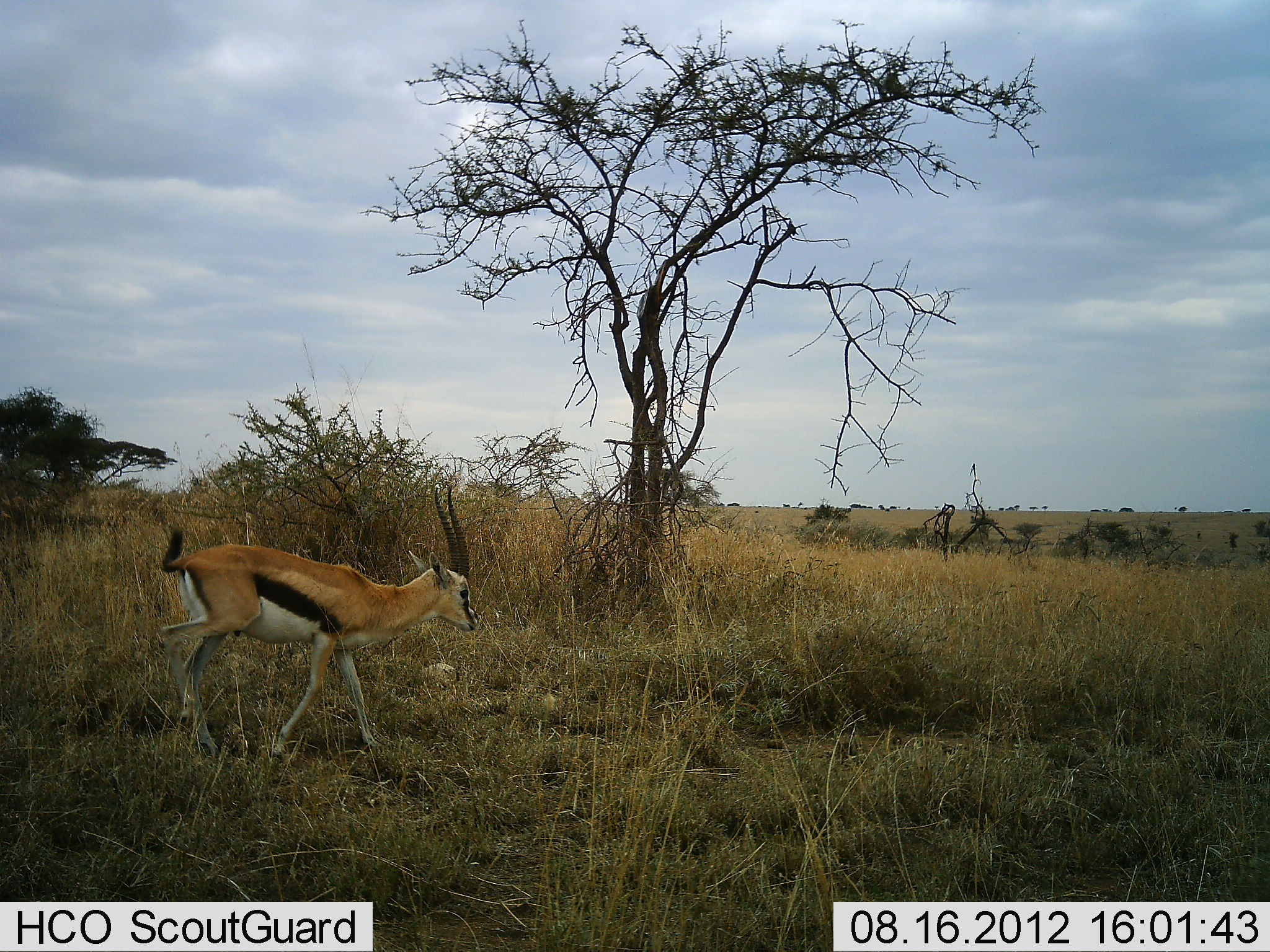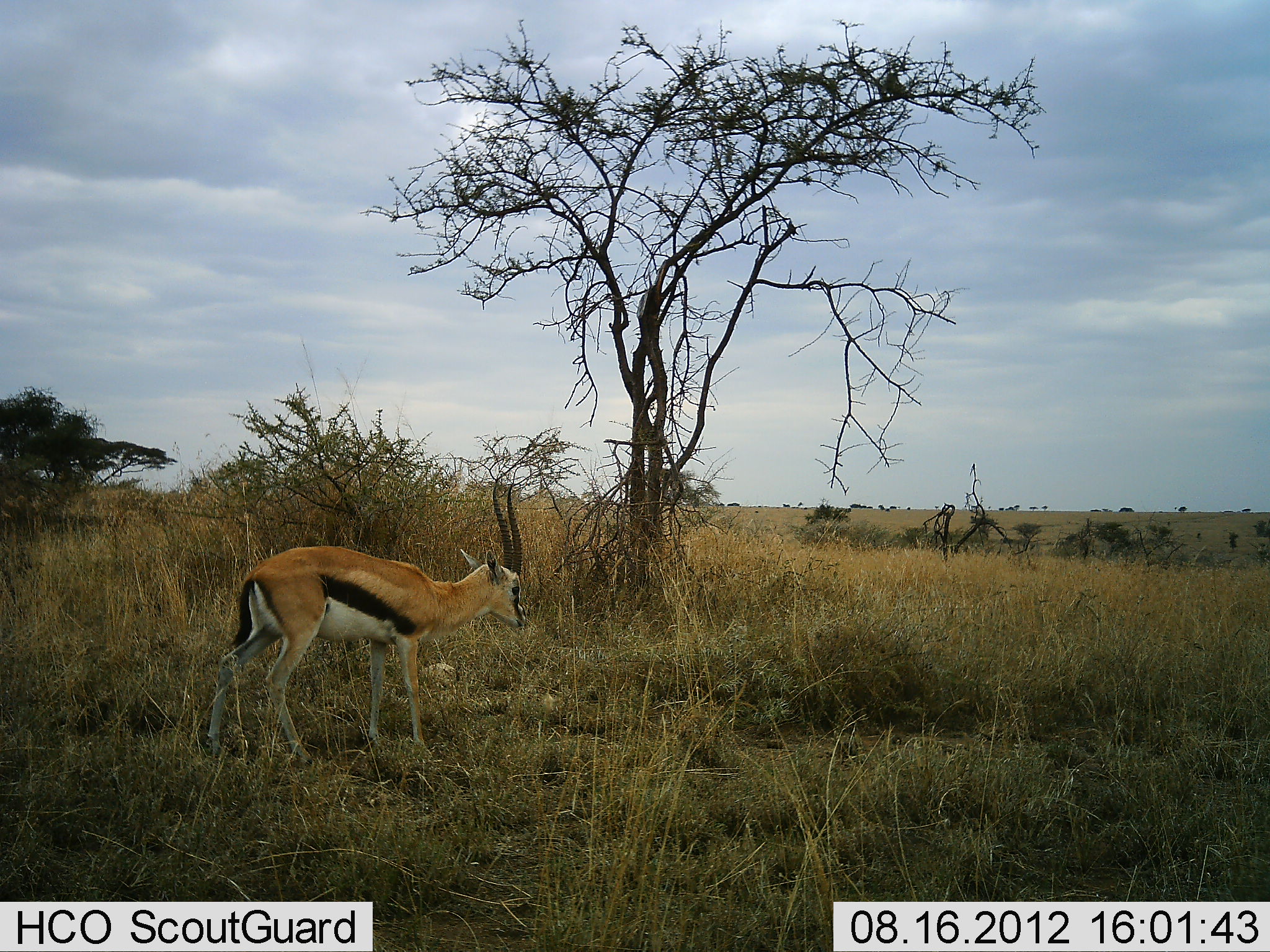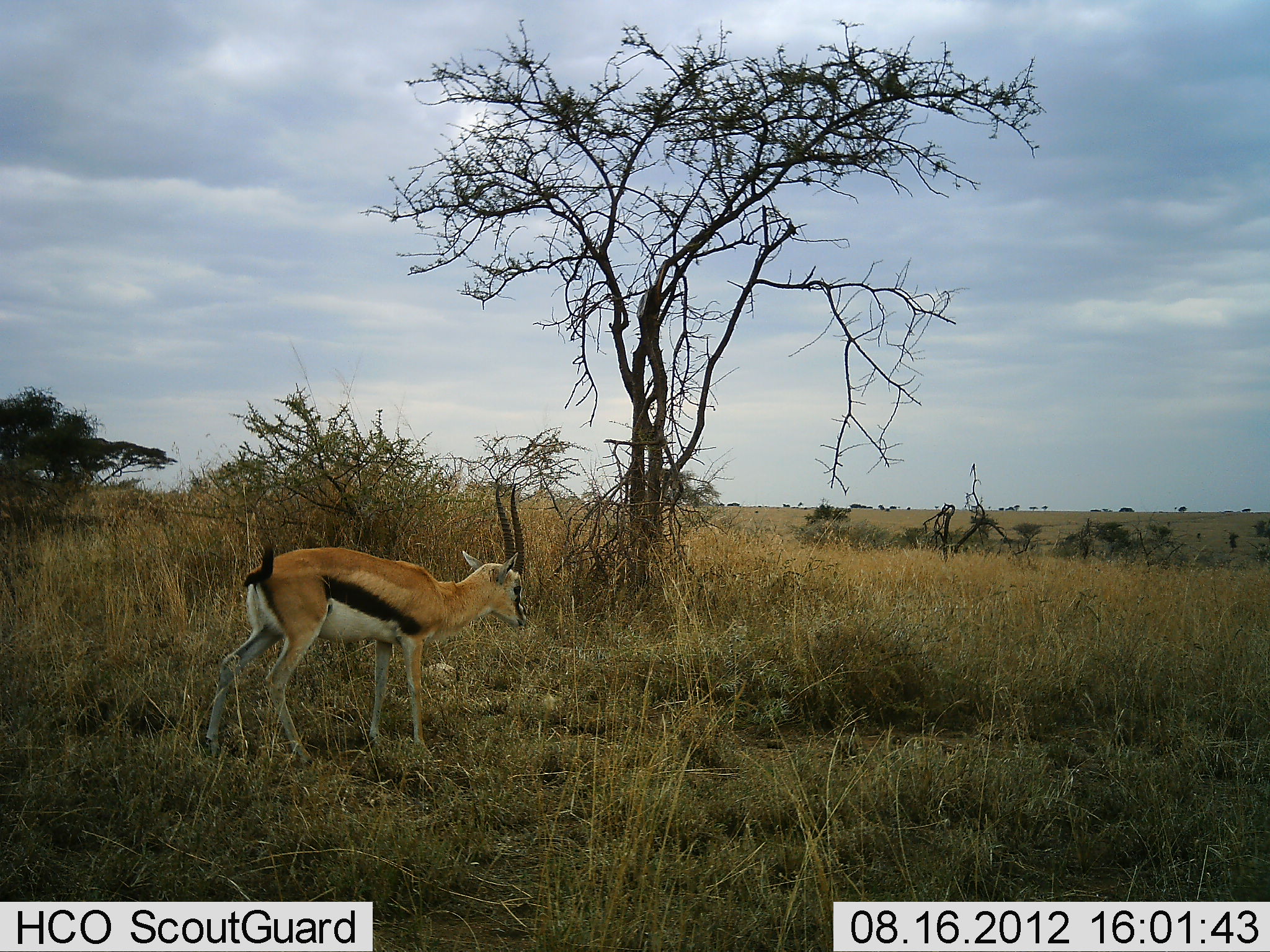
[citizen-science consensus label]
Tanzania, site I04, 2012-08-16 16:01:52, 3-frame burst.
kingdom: Animalia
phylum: Chordata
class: Mammalia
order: Artiodactyla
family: Bovidae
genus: Eudorcas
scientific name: Eudorcas thomsonii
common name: thomson's gazelle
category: gazellethomsons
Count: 1.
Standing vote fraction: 60%.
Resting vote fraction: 0%.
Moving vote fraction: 50%.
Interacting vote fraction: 0%.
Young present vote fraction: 0%.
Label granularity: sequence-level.